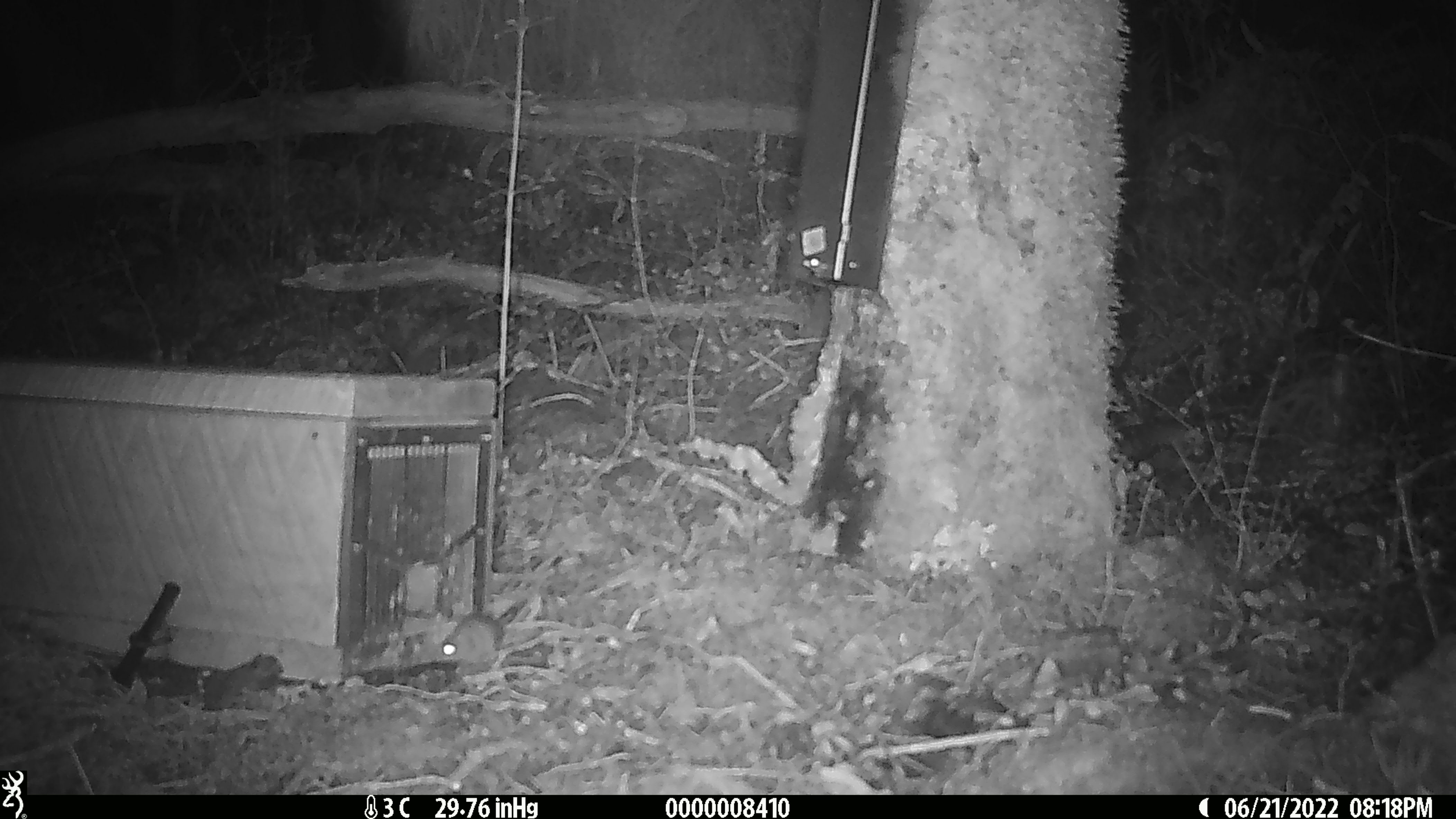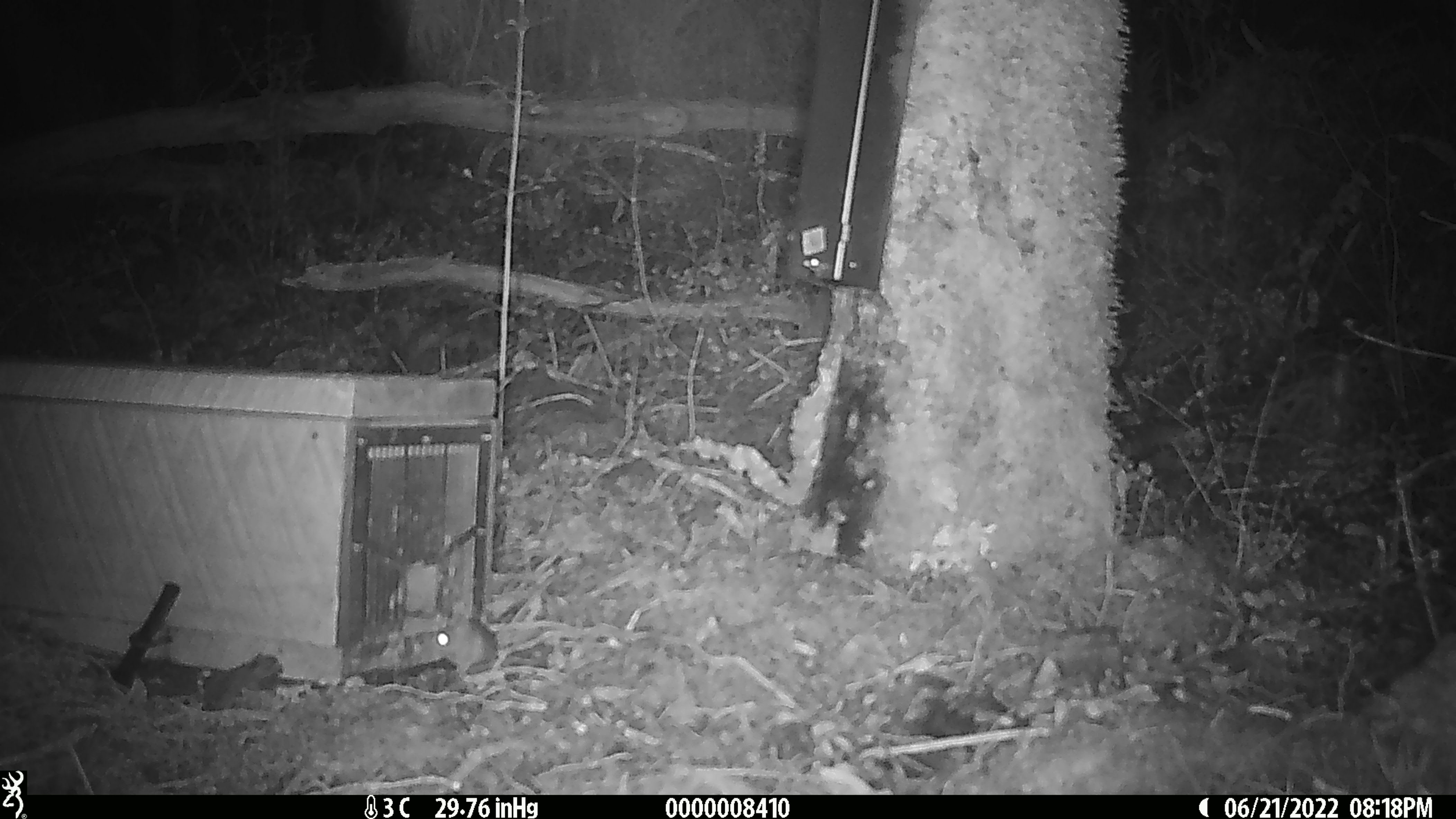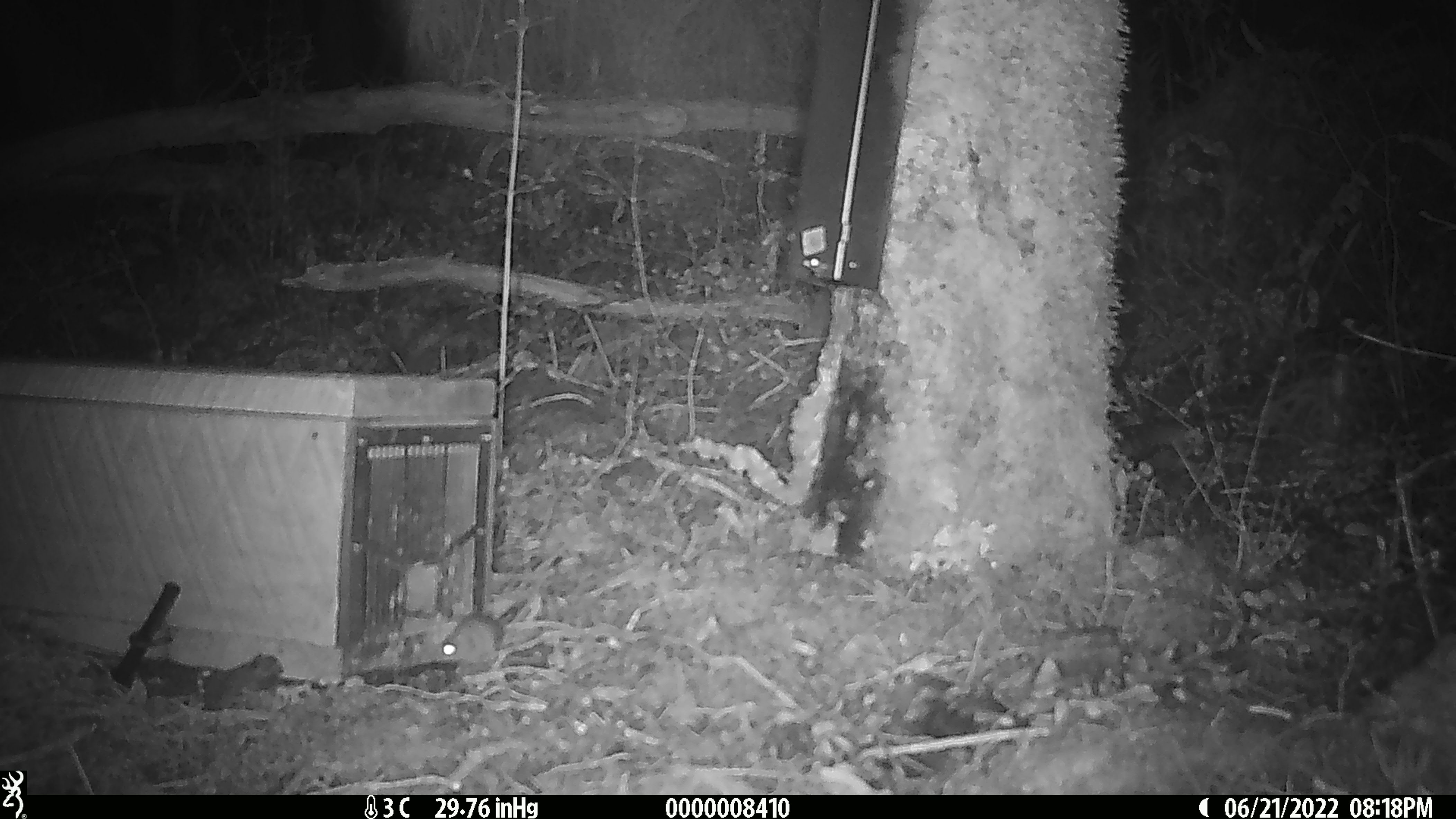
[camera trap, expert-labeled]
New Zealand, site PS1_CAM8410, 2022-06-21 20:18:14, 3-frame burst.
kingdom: Animalia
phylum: Chordata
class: Mammalia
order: Rodentia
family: Muridae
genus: Mus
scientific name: Mus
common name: mouse